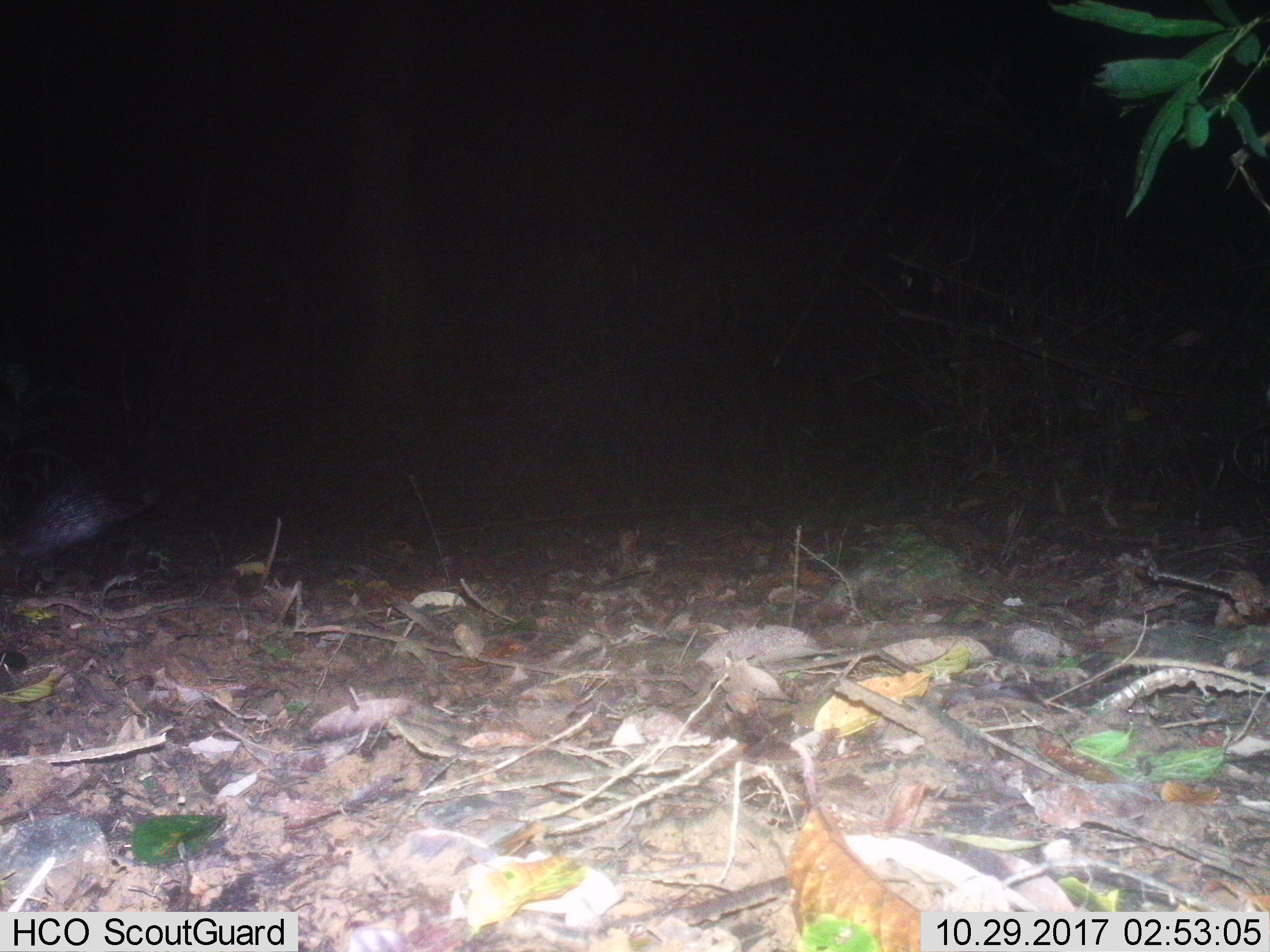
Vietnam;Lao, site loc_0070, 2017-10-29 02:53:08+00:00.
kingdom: Animalia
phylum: Chordata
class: Mammalia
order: Rodentia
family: Hystricidae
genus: Atherurus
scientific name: Atherurus macrourus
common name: asiatic brush-tailed porcupine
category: asiatic brush tailed porcupine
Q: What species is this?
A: Asiatic brush tailed porcupine (asiatic brush-tailed porcupine) (Atherurus macrourus).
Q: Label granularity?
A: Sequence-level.